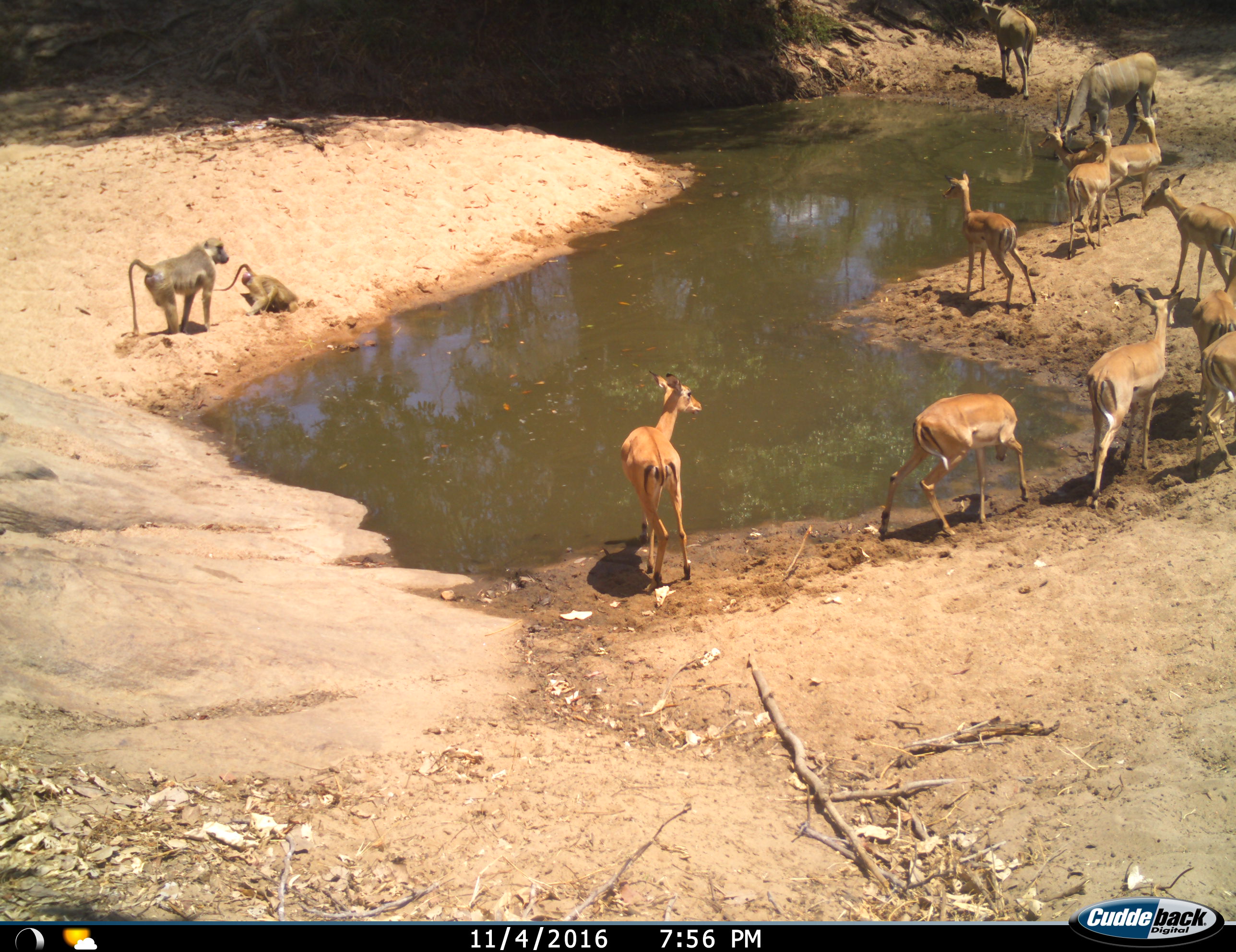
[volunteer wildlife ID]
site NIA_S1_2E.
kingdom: Animalia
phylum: Chordata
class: Mammalia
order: Primates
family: Cercopithecidae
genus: Papio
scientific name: Papio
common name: baboon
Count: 2.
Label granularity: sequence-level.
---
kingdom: Animalia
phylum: Chordata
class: Mammalia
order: Artiodactyla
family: Bovidae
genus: Tragelaphus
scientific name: Tragelaphus oryx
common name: eland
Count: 2.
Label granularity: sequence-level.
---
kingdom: Animalia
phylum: Chordata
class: Mammalia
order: Artiodactyla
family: Bovidae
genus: Aepyceros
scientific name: Aepyceros melampus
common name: impala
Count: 10.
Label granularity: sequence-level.